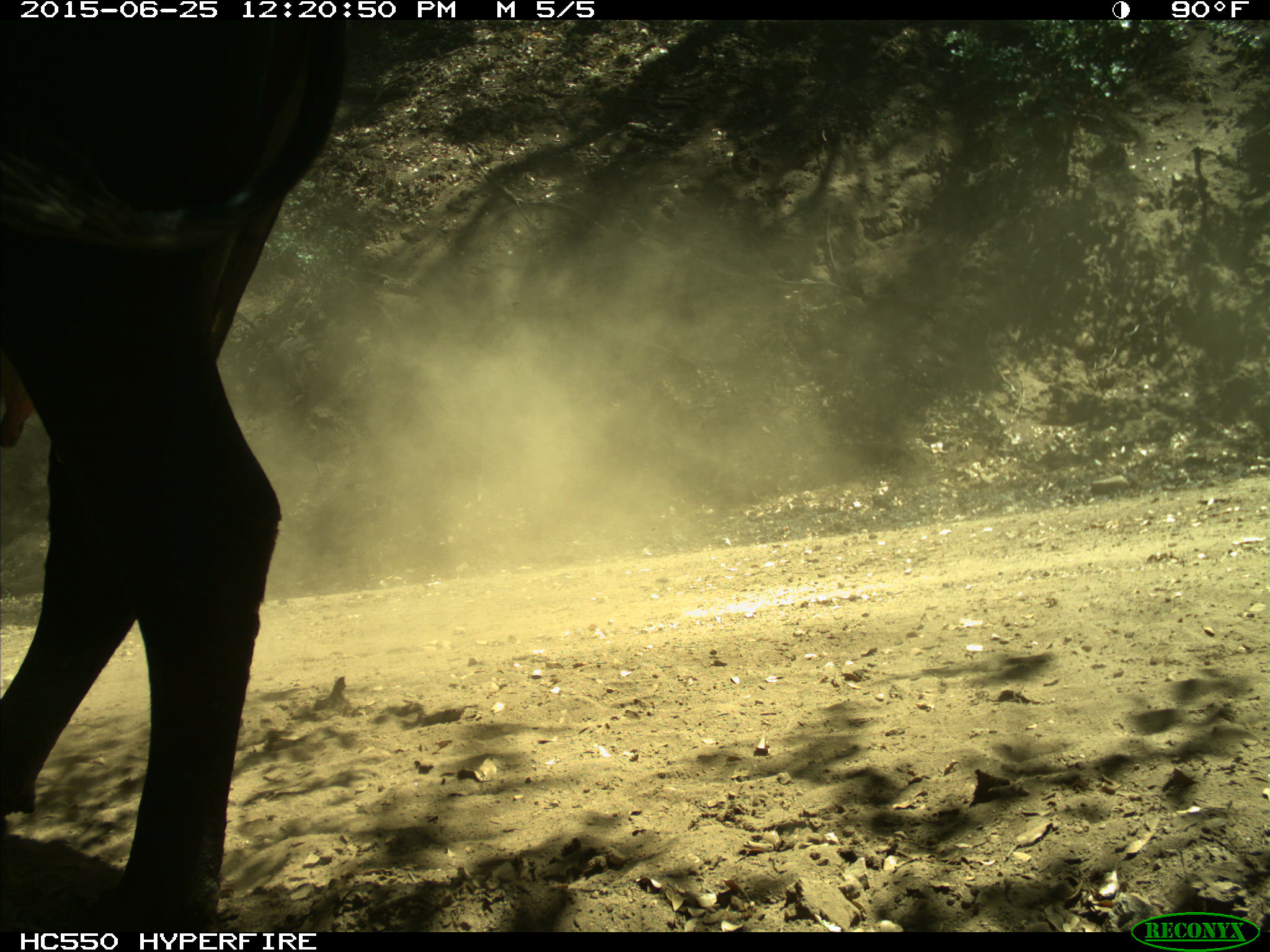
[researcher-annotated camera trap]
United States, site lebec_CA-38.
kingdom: Animalia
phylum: Chordata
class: Mammalia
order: Artiodactyla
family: Bovidae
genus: Bos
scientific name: Bos taurus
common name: domestic cow